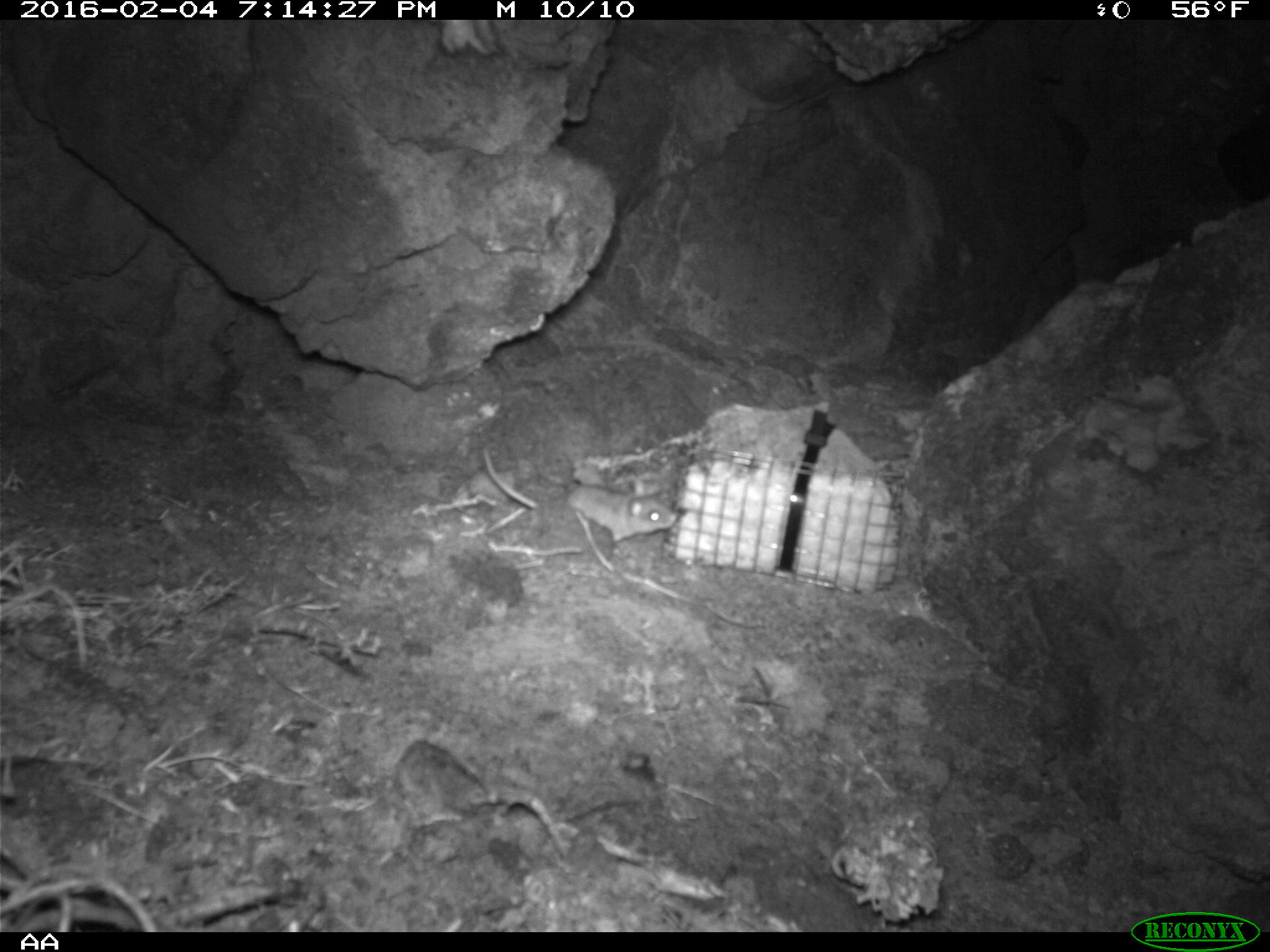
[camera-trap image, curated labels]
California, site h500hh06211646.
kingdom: Animalia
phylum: Chordata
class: Mammalia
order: Rodentia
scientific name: Rodentia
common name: rodent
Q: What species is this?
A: Rodent (Rodentia).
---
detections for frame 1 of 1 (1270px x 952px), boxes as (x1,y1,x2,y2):
rodent: (482,447,677,542)